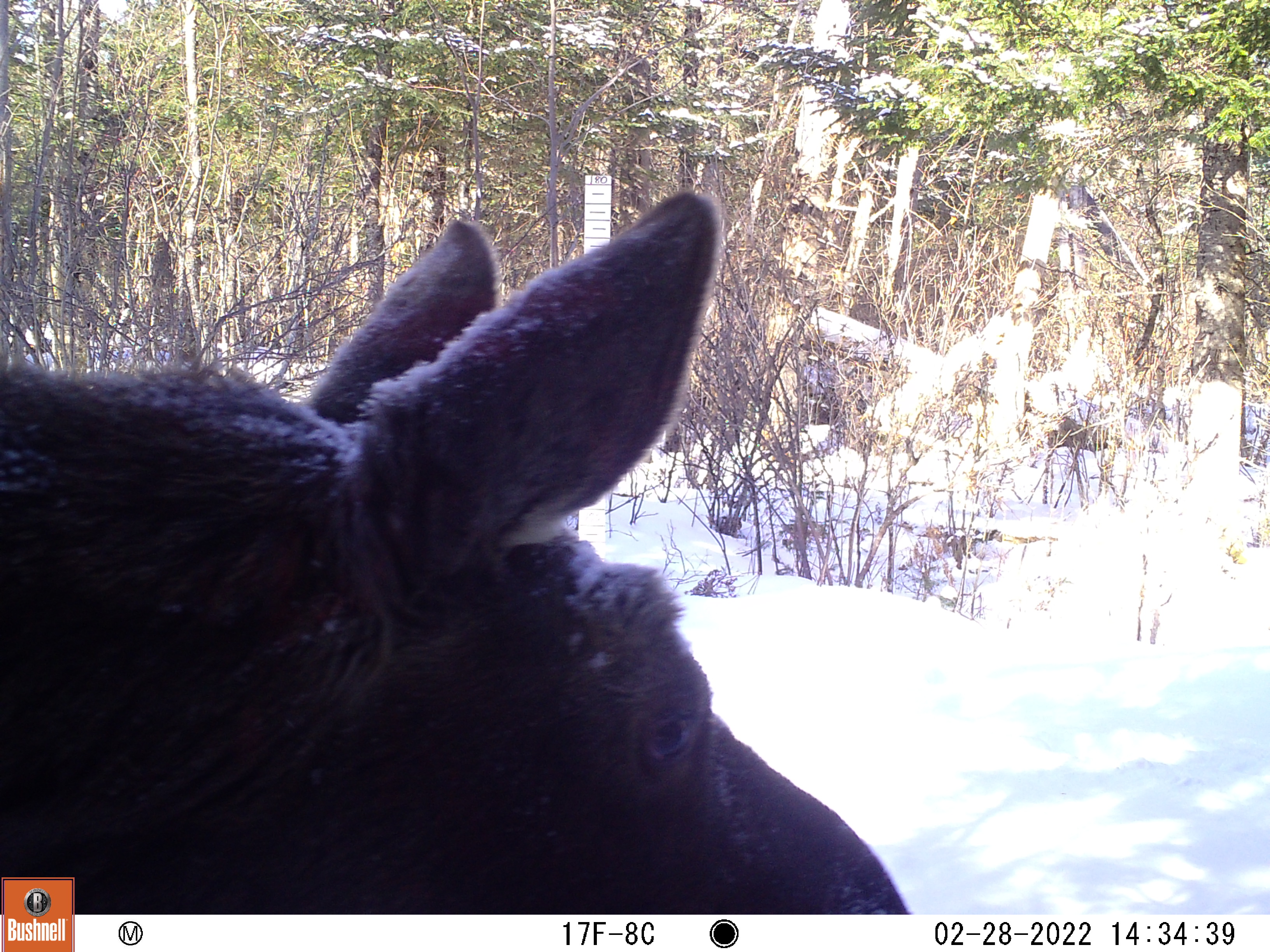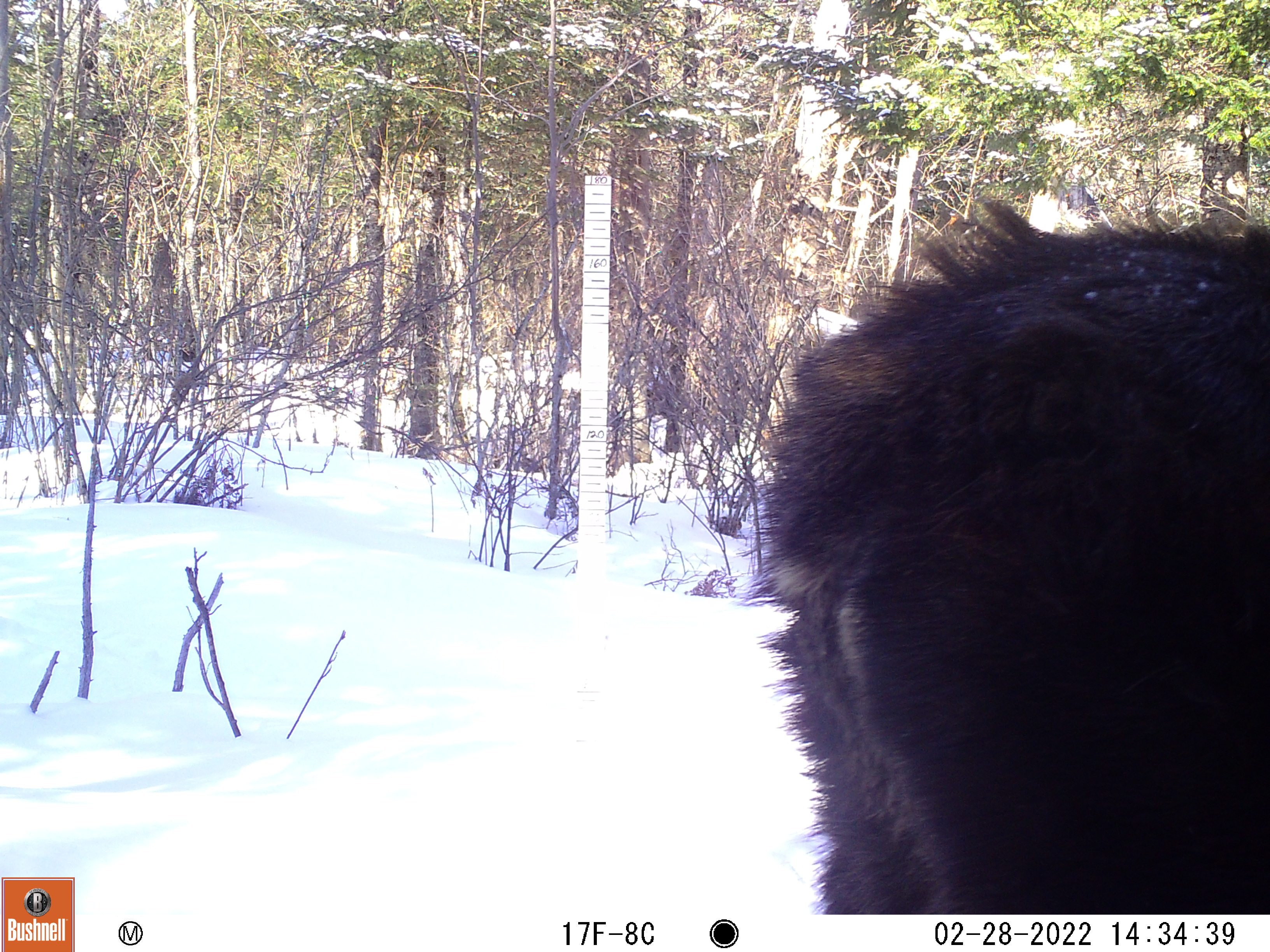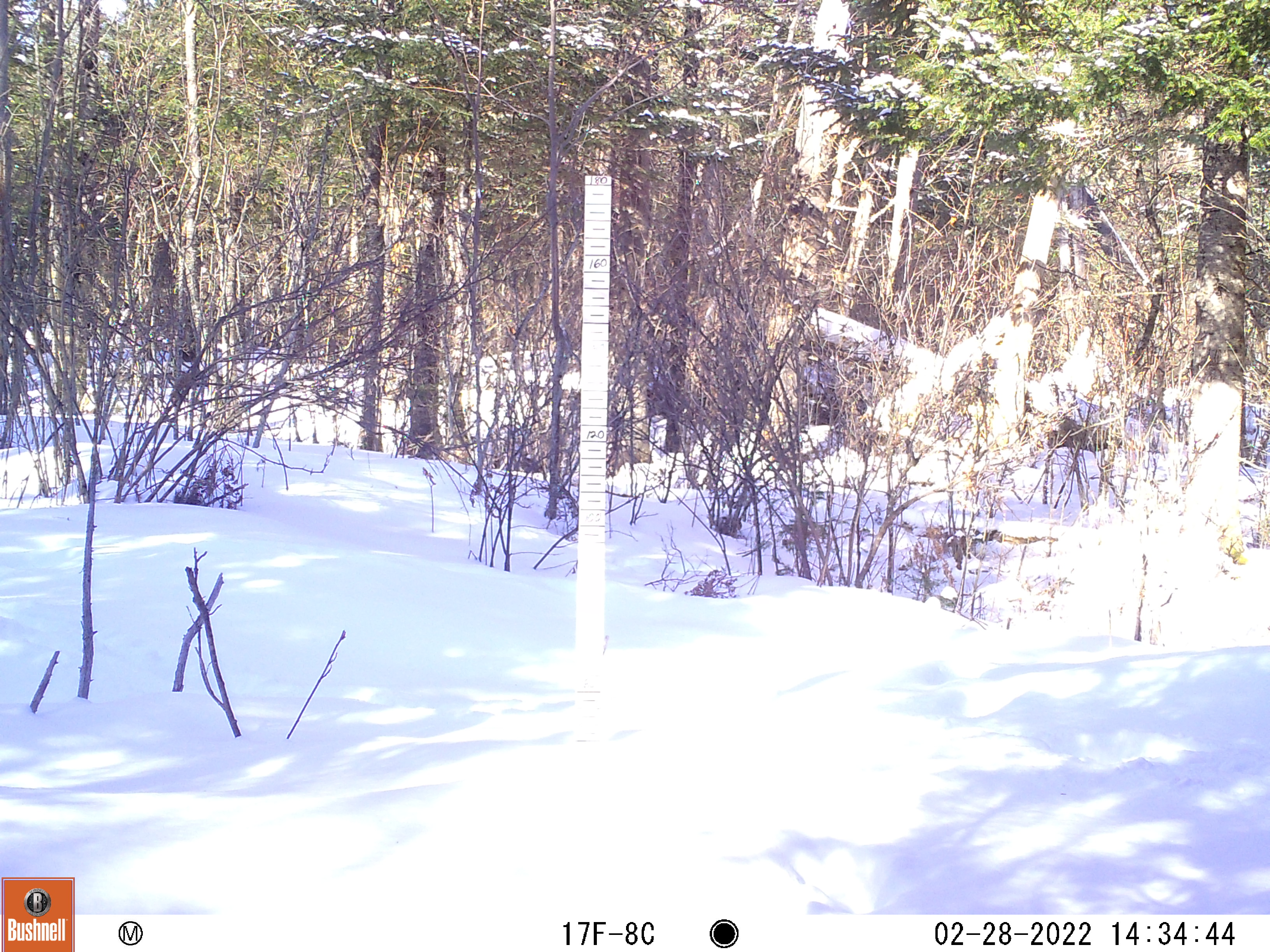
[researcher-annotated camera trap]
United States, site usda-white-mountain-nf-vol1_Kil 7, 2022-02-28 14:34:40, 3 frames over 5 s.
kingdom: Animalia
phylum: Chordata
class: Mammalia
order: Artiodactyla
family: Cervidae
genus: Alces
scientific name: Alces alces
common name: moose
Moose (Alces alces).